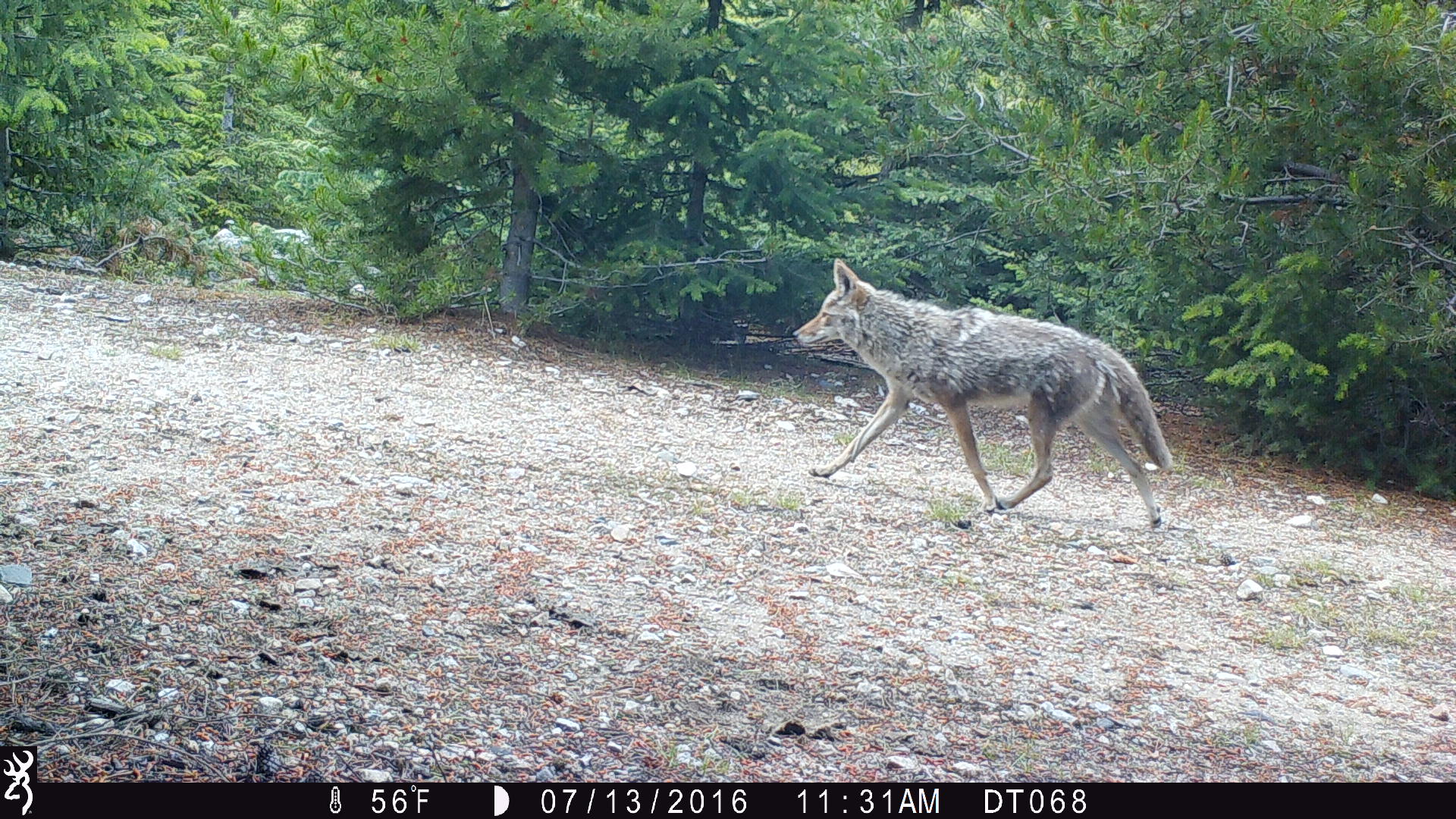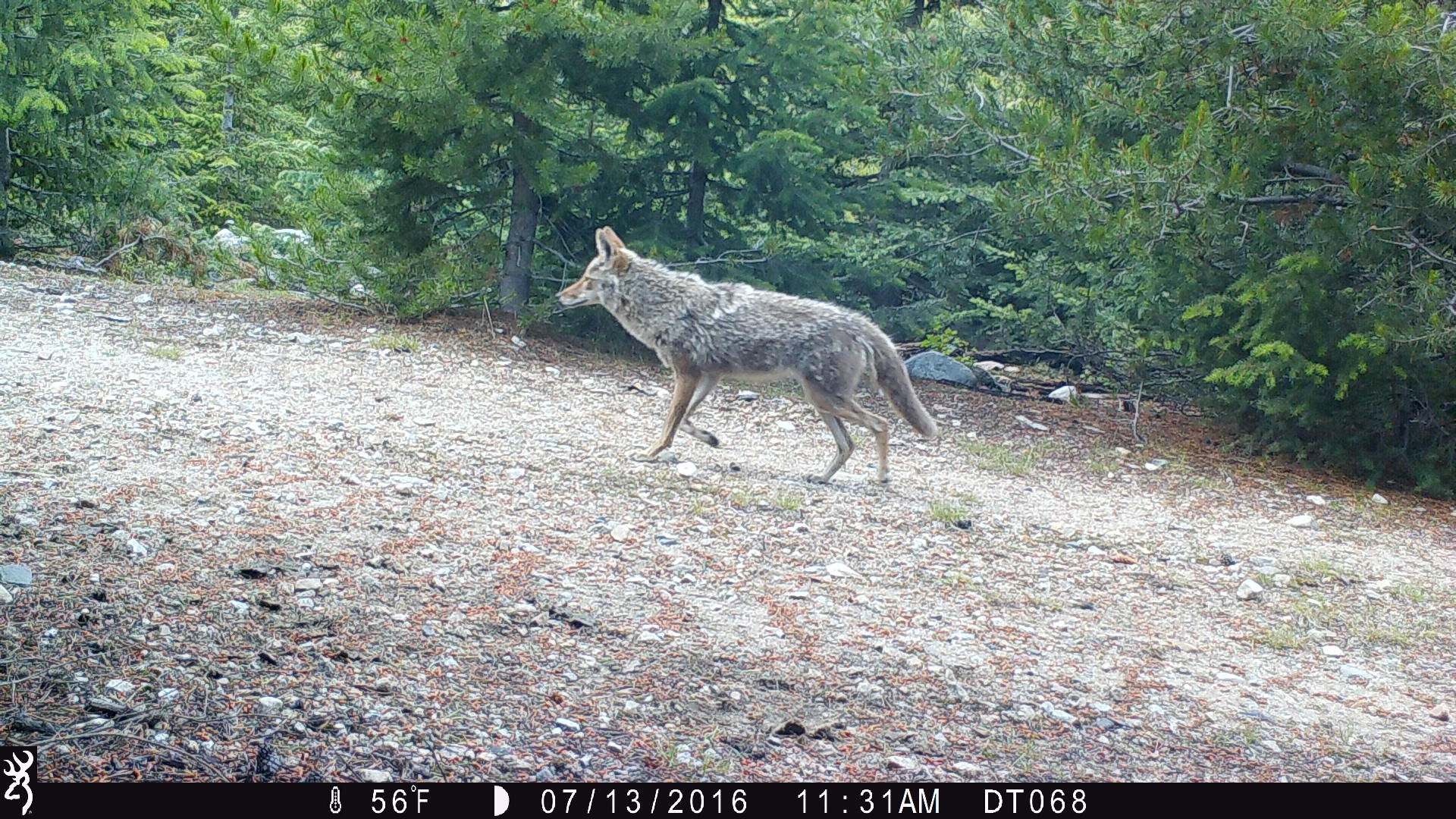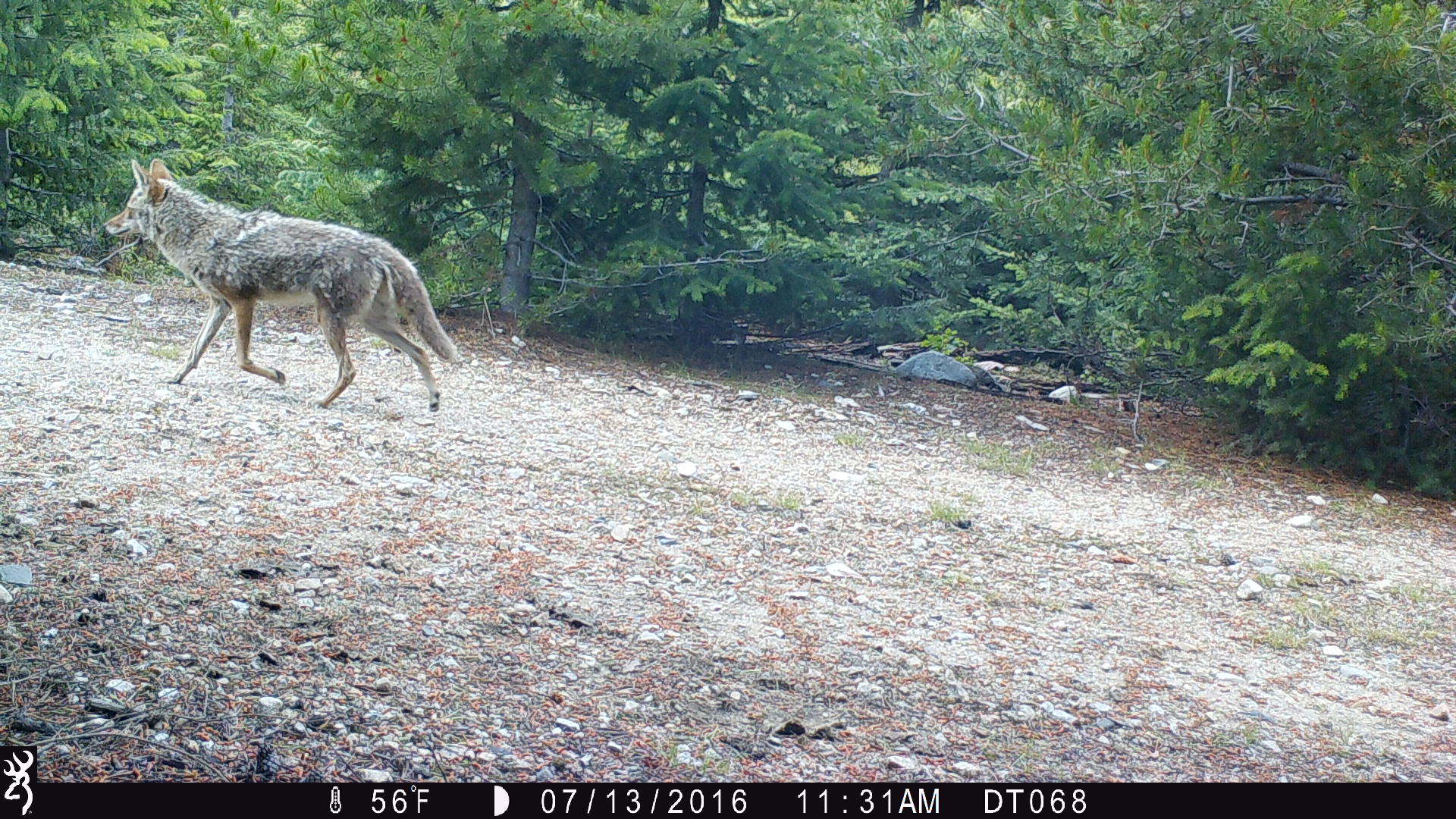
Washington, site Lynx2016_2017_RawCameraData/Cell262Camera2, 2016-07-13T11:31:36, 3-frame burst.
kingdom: Animalia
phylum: Chordata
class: Mammalia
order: Carnivora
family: Canidae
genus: Canis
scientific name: Canis latrans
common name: coyote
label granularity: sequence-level